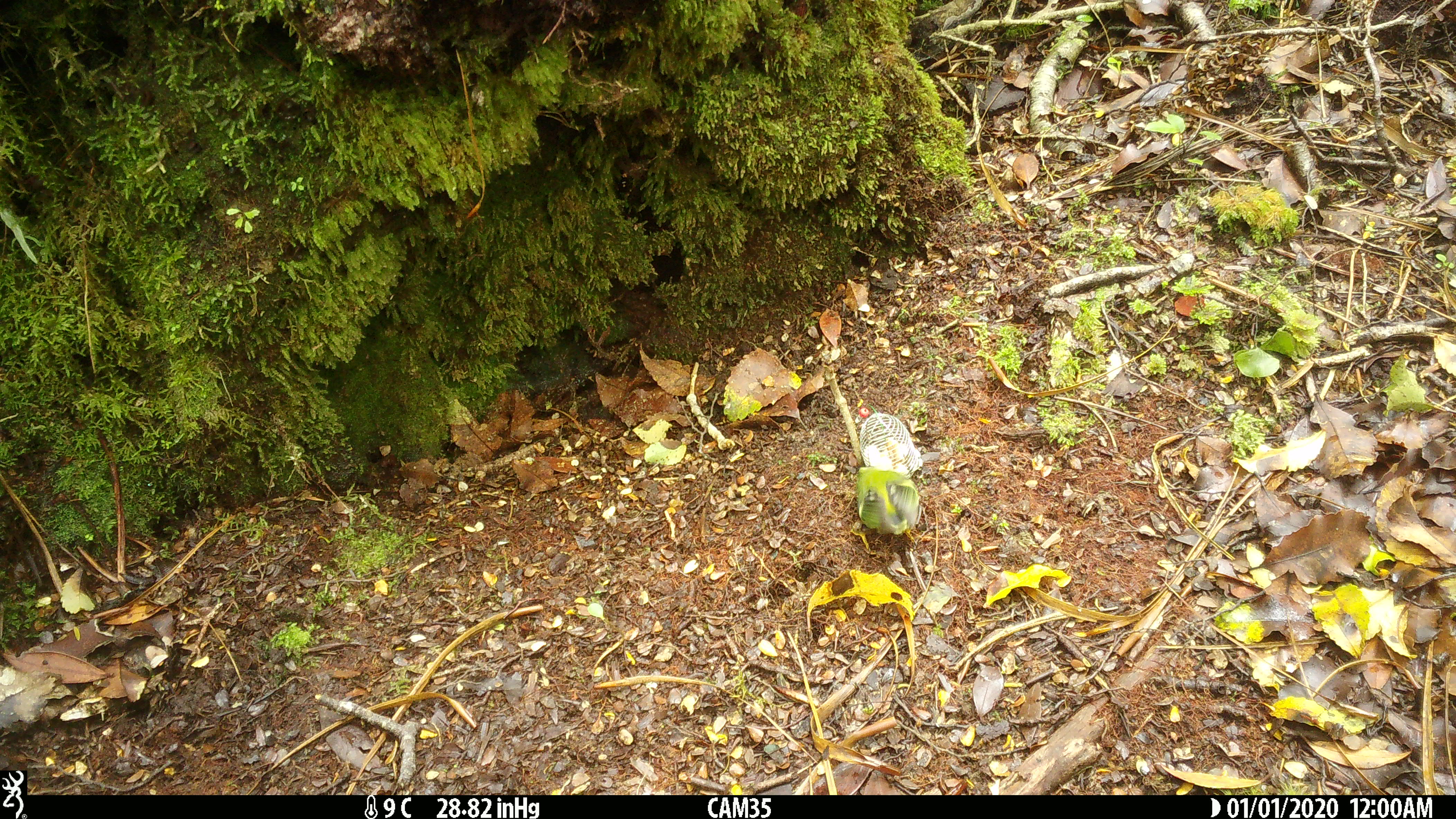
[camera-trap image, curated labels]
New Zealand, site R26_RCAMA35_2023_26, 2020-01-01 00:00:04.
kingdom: Animalia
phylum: Chordata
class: Aves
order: Passeriformes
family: Acanthisittidae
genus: Acanthisitta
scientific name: Acanthisitta chloris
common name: rifleman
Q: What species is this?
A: Rifleman (Acanthisitta chloris).